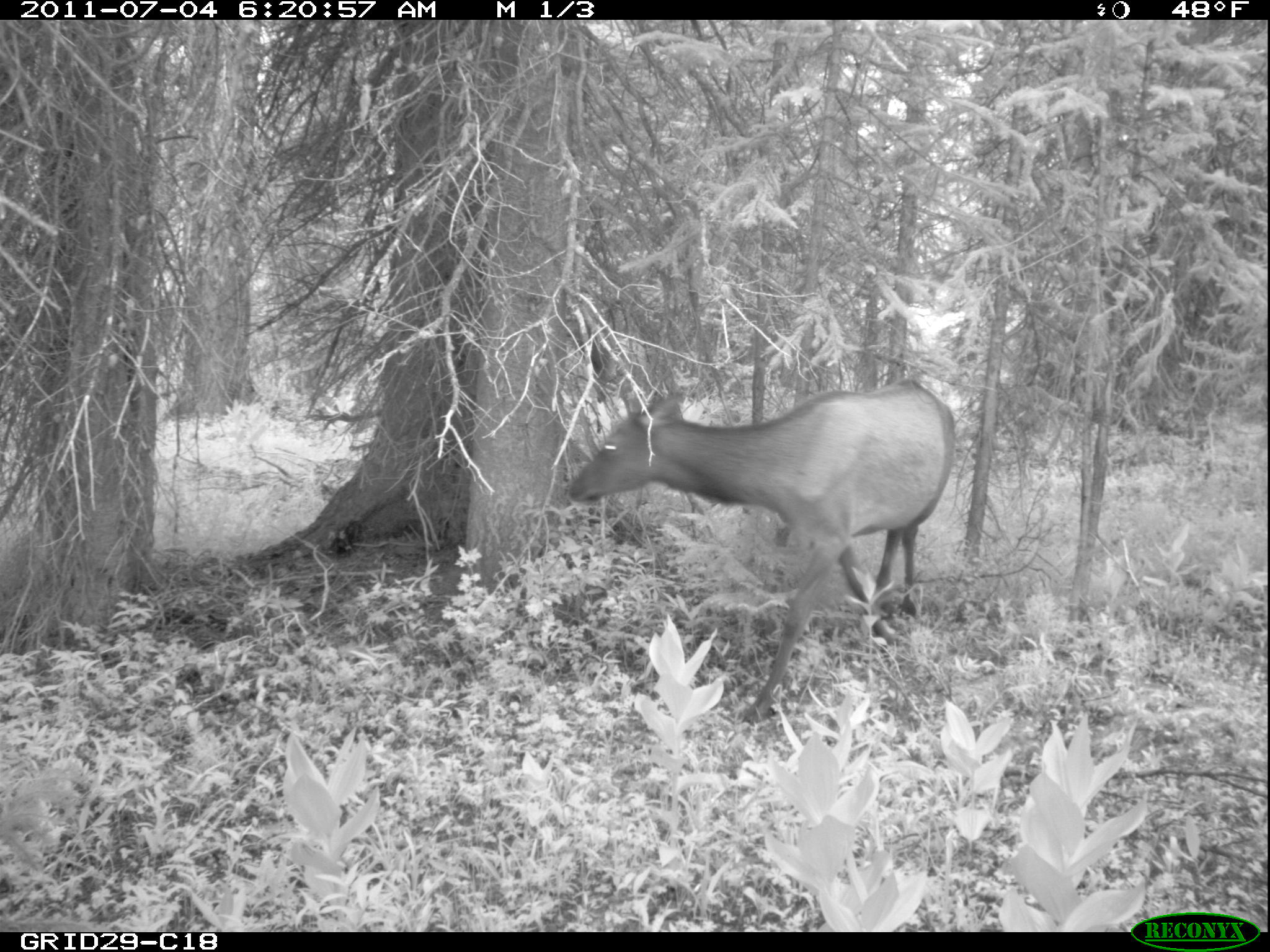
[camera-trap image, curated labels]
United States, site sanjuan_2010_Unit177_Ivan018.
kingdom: Animalia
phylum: Chordata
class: Mammalia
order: Artiodactyla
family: Cervidae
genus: Cervus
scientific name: Cervus elaphus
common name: red deer